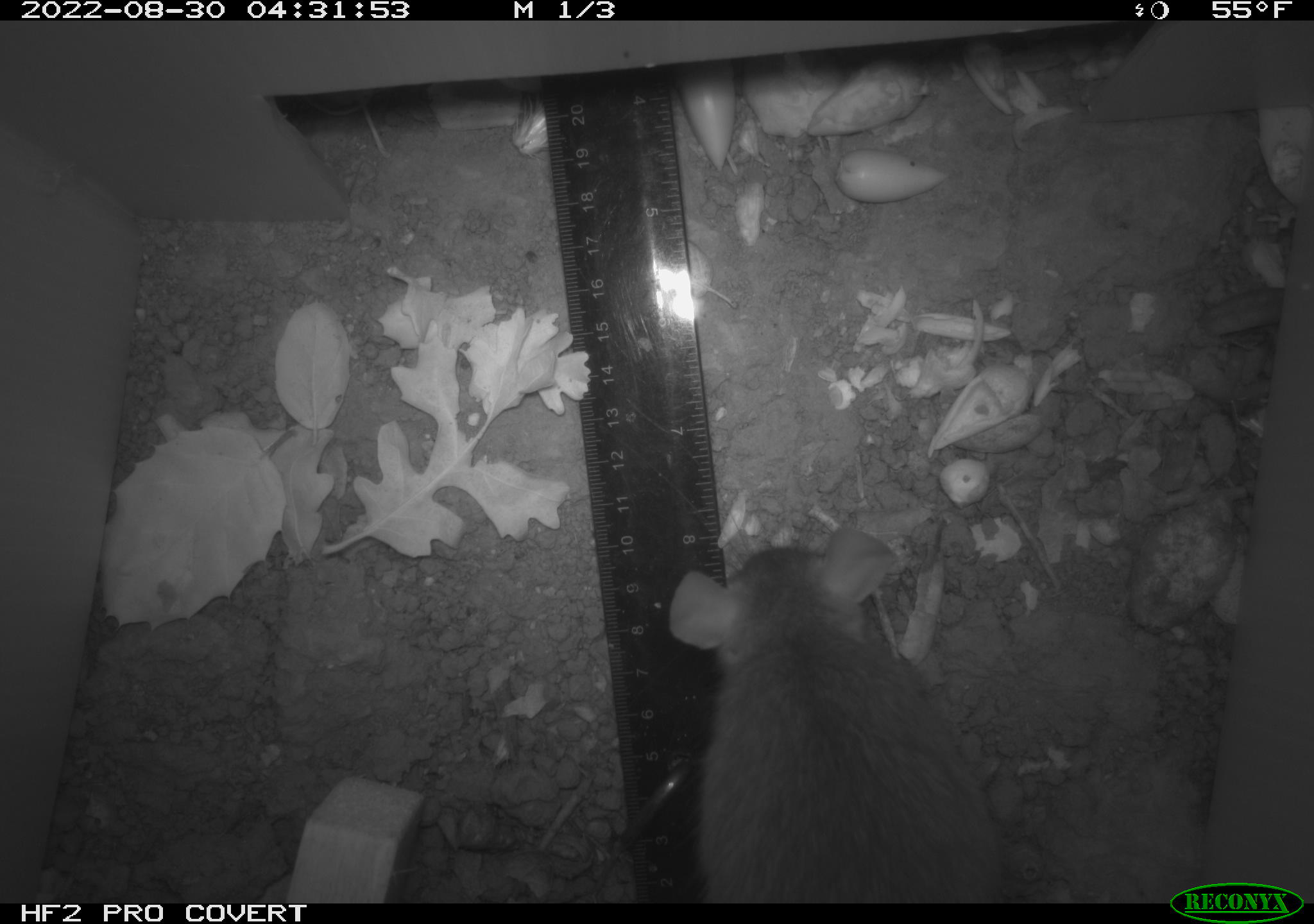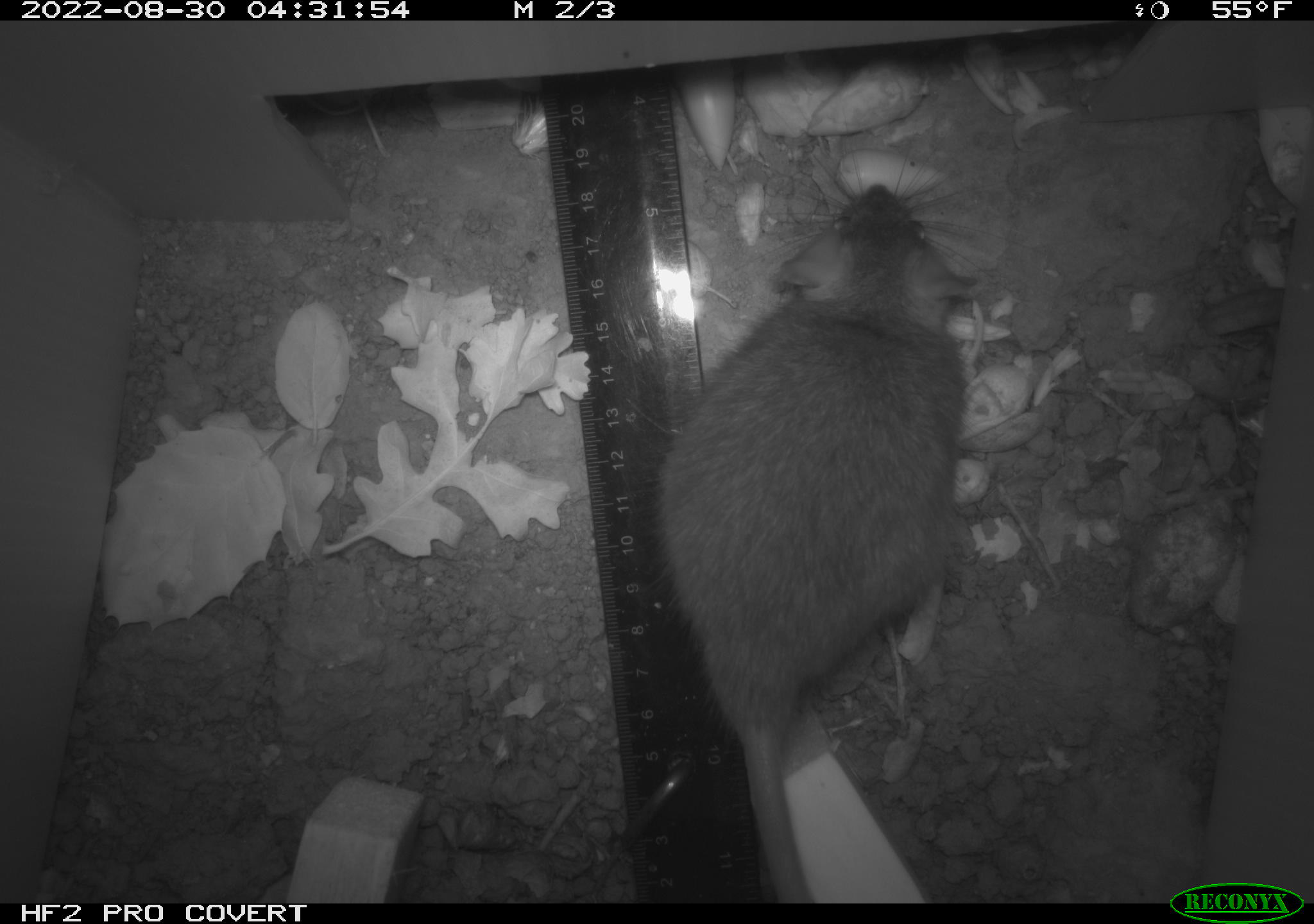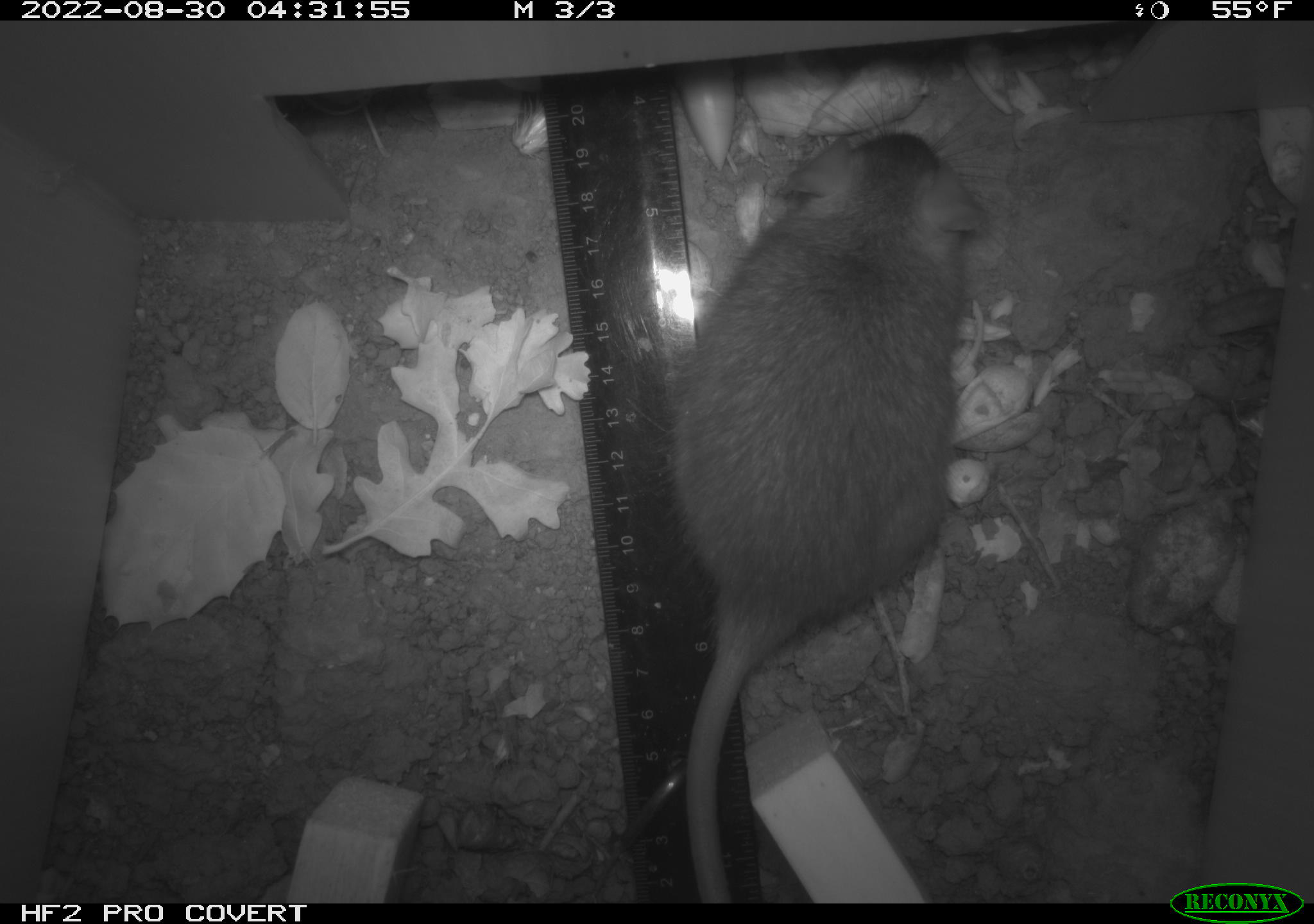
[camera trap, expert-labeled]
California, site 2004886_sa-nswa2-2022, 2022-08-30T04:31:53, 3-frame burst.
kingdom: Animalia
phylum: Chordata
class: Mammalia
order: Rodentia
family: Muridae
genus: Rattus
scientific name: Rattus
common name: rat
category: rattus species